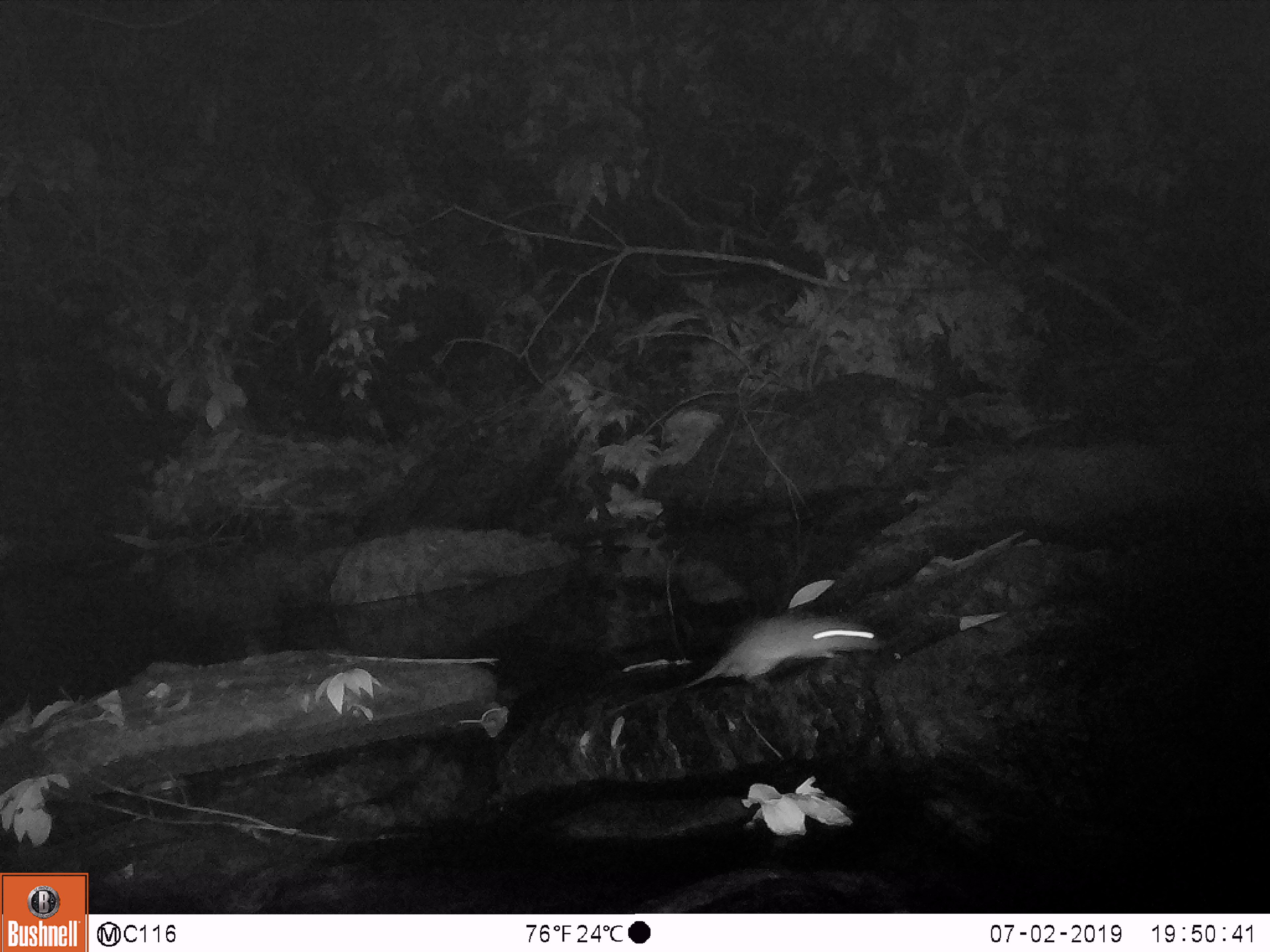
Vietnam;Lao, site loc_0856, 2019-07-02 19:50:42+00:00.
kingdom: Animalia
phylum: Chordata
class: Mammalia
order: Rodentia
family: Muridae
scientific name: Muridae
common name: old-world mice and rats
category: unidentified murid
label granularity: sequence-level